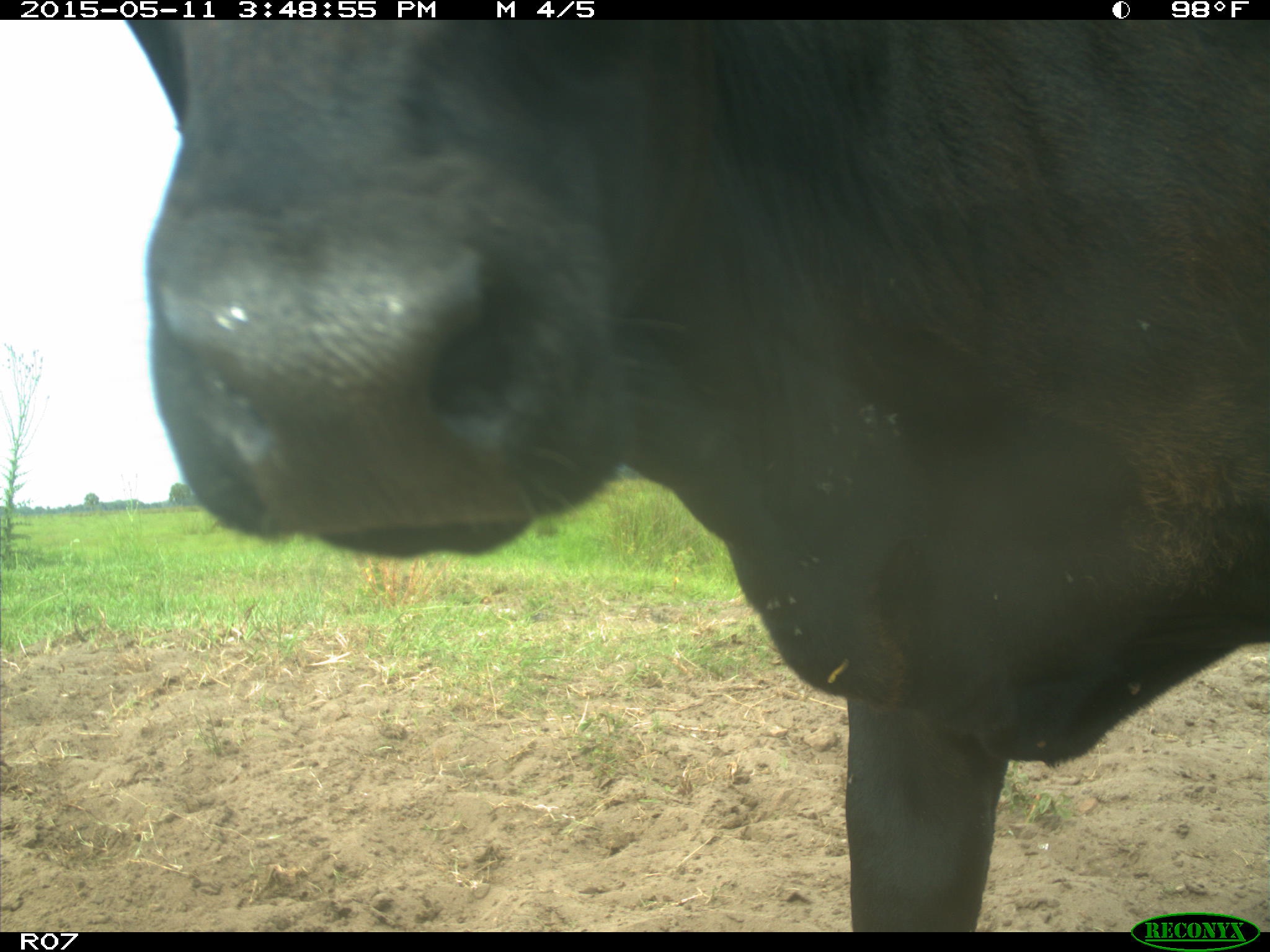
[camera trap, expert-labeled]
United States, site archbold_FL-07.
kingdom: Animalia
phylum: Chordata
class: Mammalia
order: Artiodactyla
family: Bovidae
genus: Bos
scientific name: Bos taurus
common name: domestic cow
Bos taurus (domestic cow).